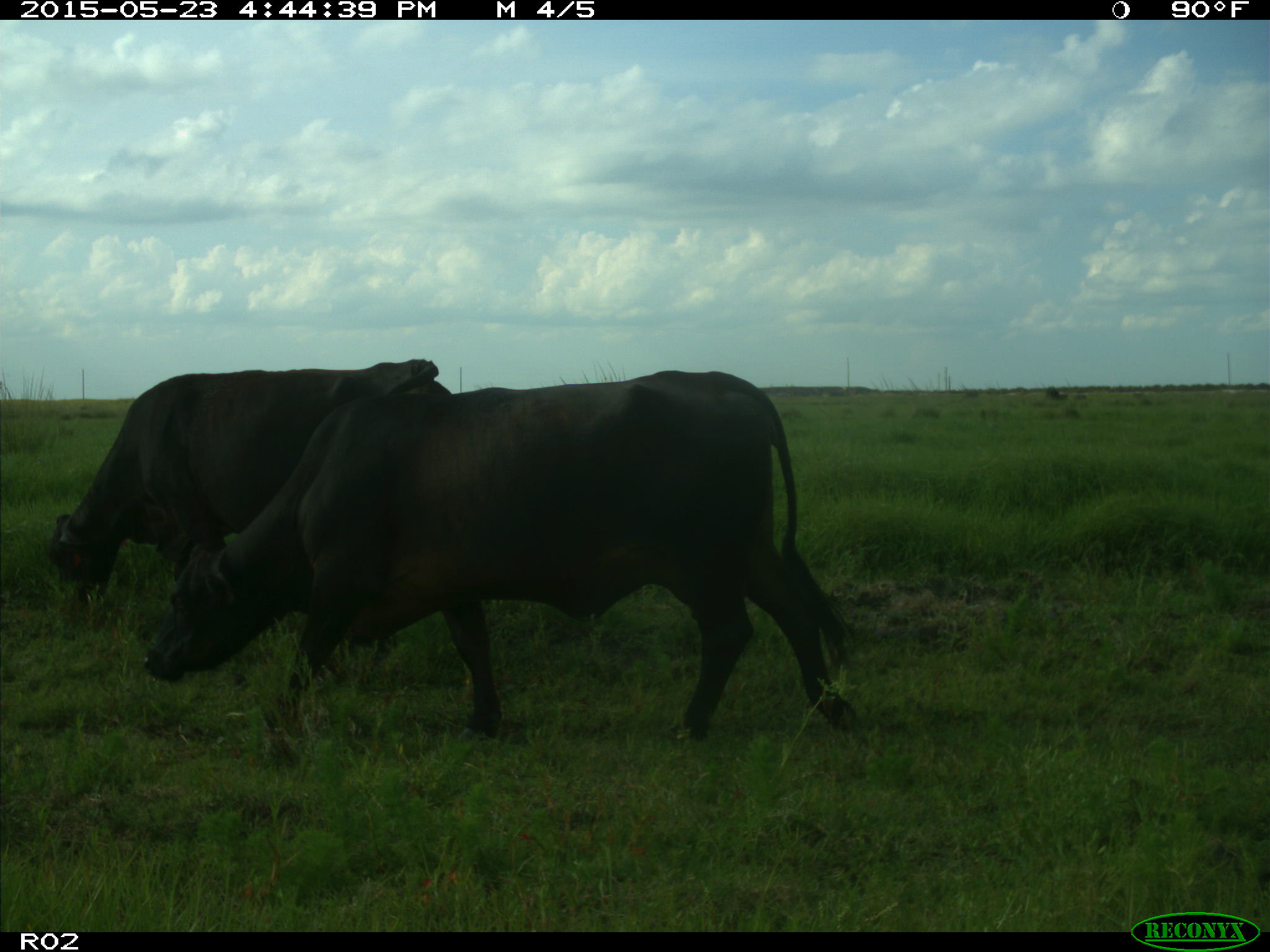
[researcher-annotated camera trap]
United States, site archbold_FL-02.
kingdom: Animalia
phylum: Chordata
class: Mammalia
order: Artiodactyla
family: Bovidae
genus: Bos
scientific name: Bos taurus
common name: domestic cow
Bos taurus (domestic cow).